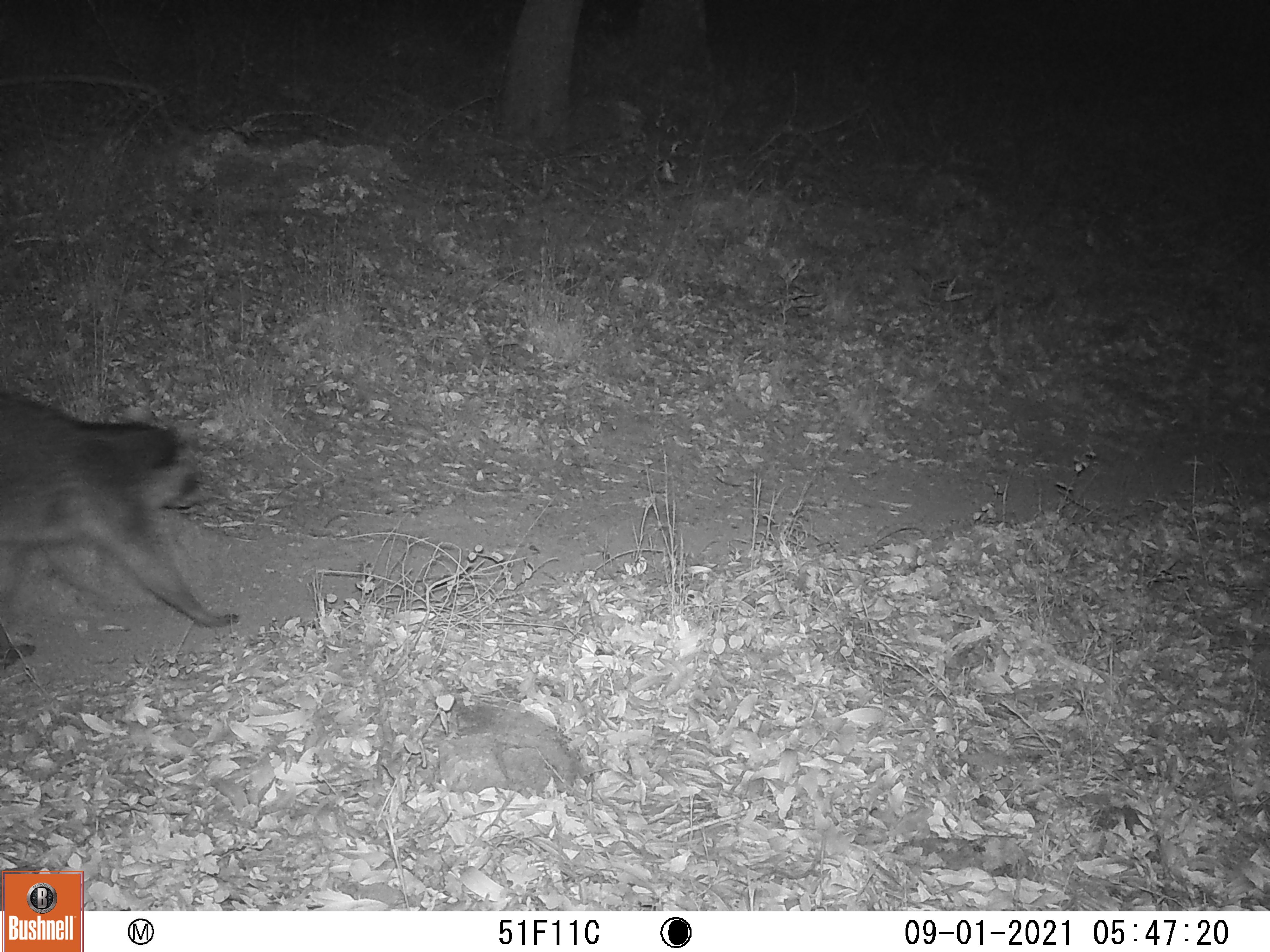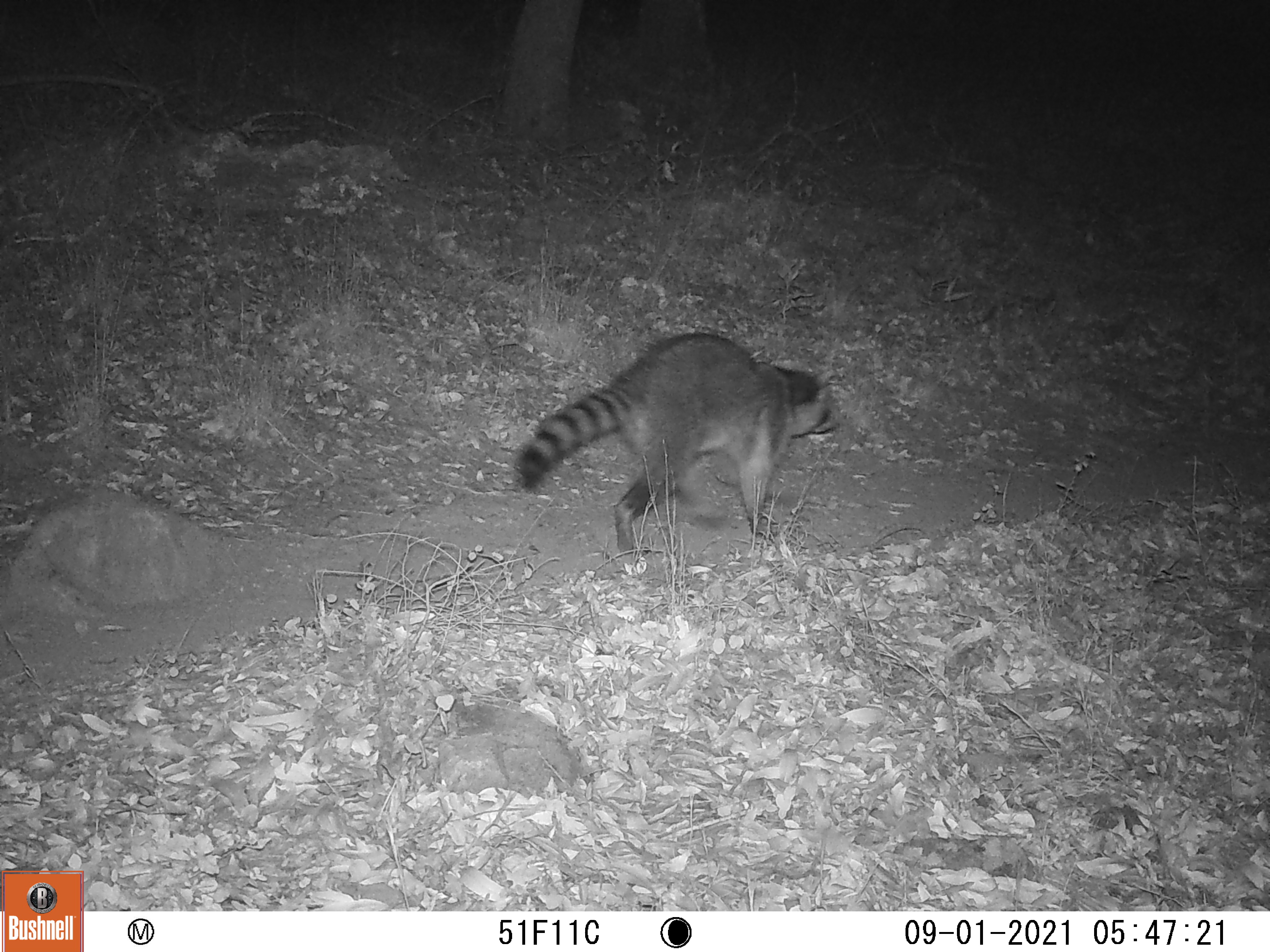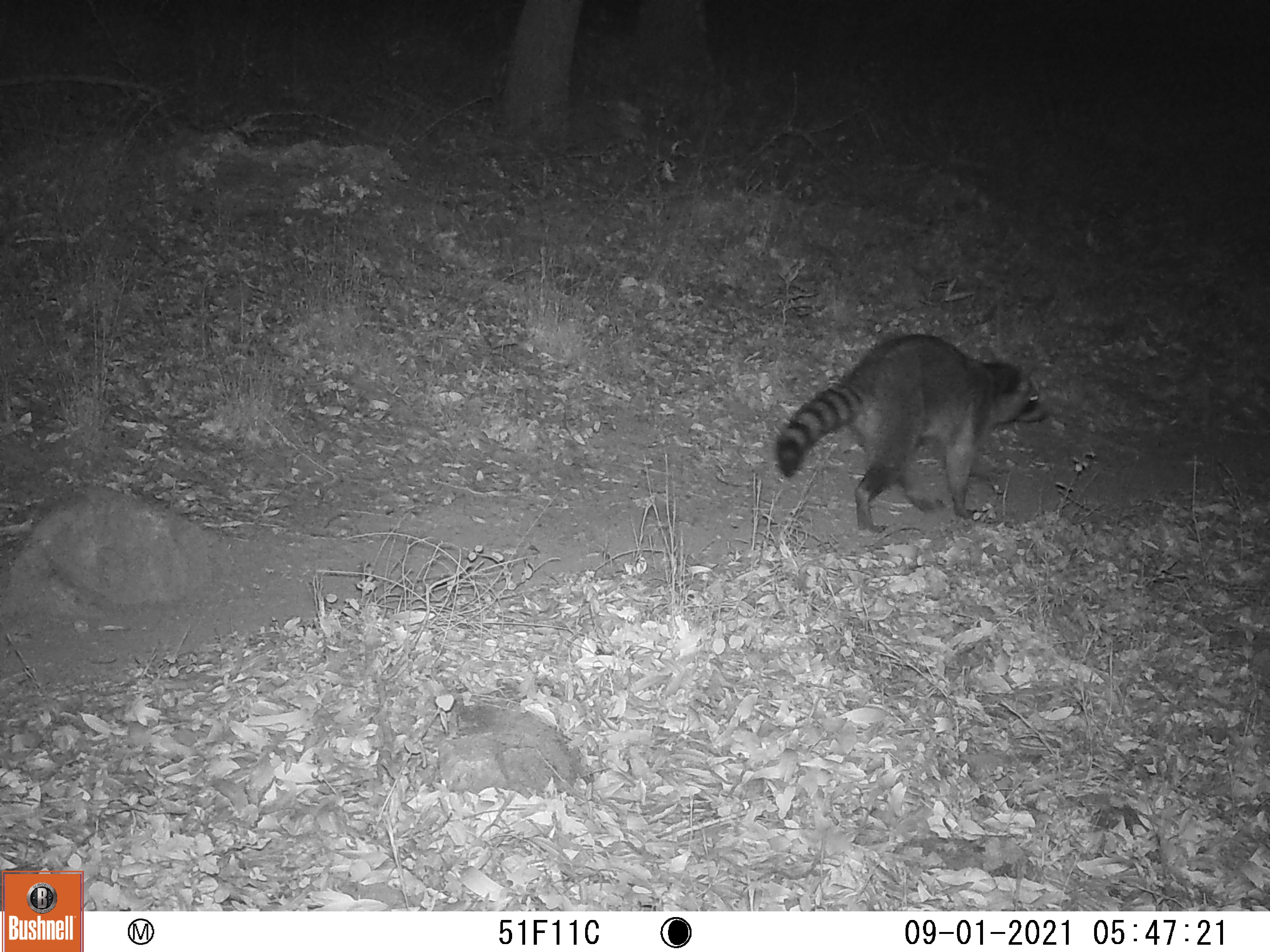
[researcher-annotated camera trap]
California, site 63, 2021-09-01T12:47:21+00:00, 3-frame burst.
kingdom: Animalia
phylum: Chordata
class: Mammalia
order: Carnivora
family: Procyonidae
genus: Procyon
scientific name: Procyon lotor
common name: raccoon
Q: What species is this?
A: Raccoon (Procyon lotor).